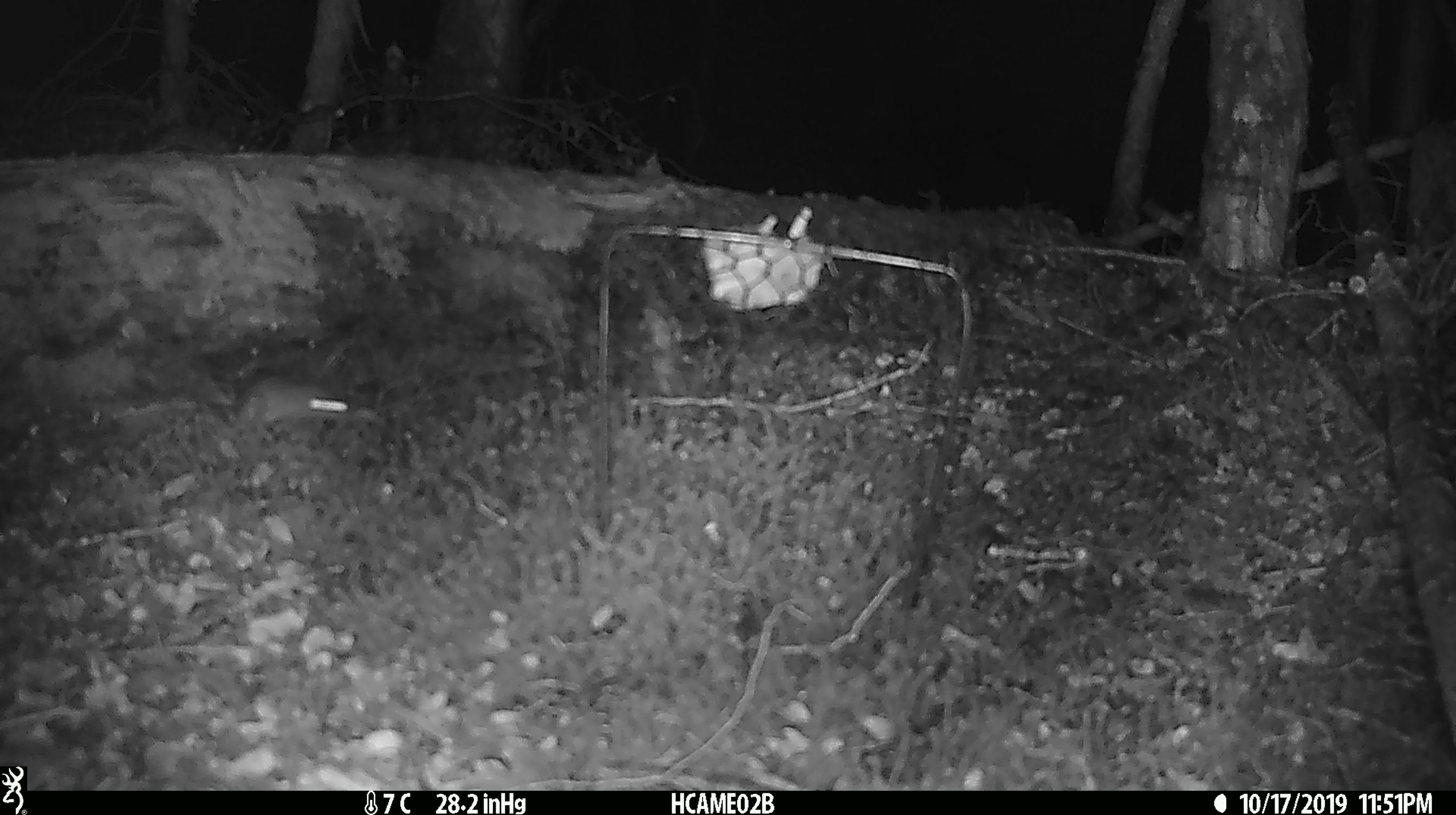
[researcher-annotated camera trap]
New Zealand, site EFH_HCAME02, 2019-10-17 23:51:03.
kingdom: Animalia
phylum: Chordata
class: Mammalia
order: Rodentia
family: Muridae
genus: Mus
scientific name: Mus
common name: mouse